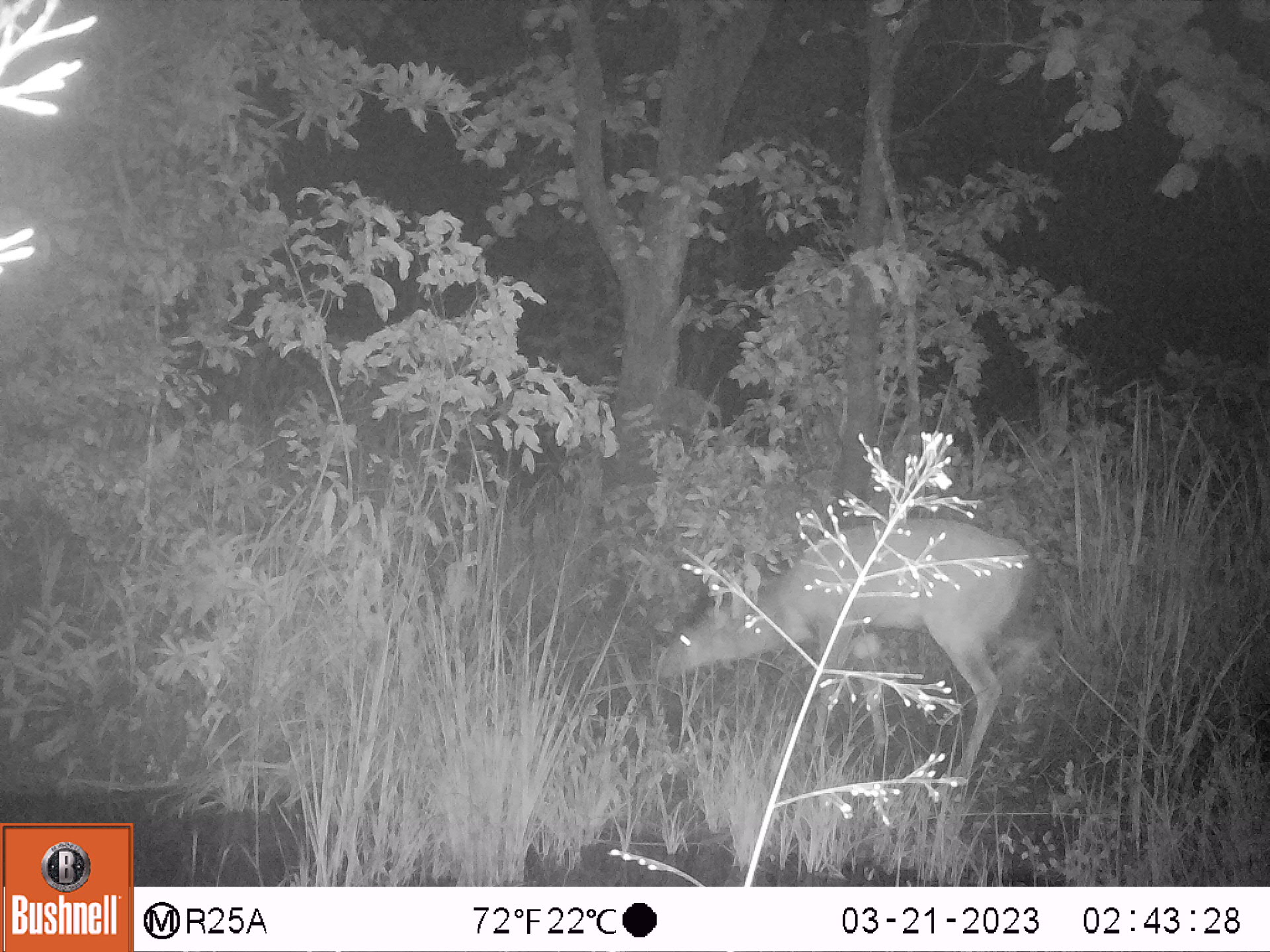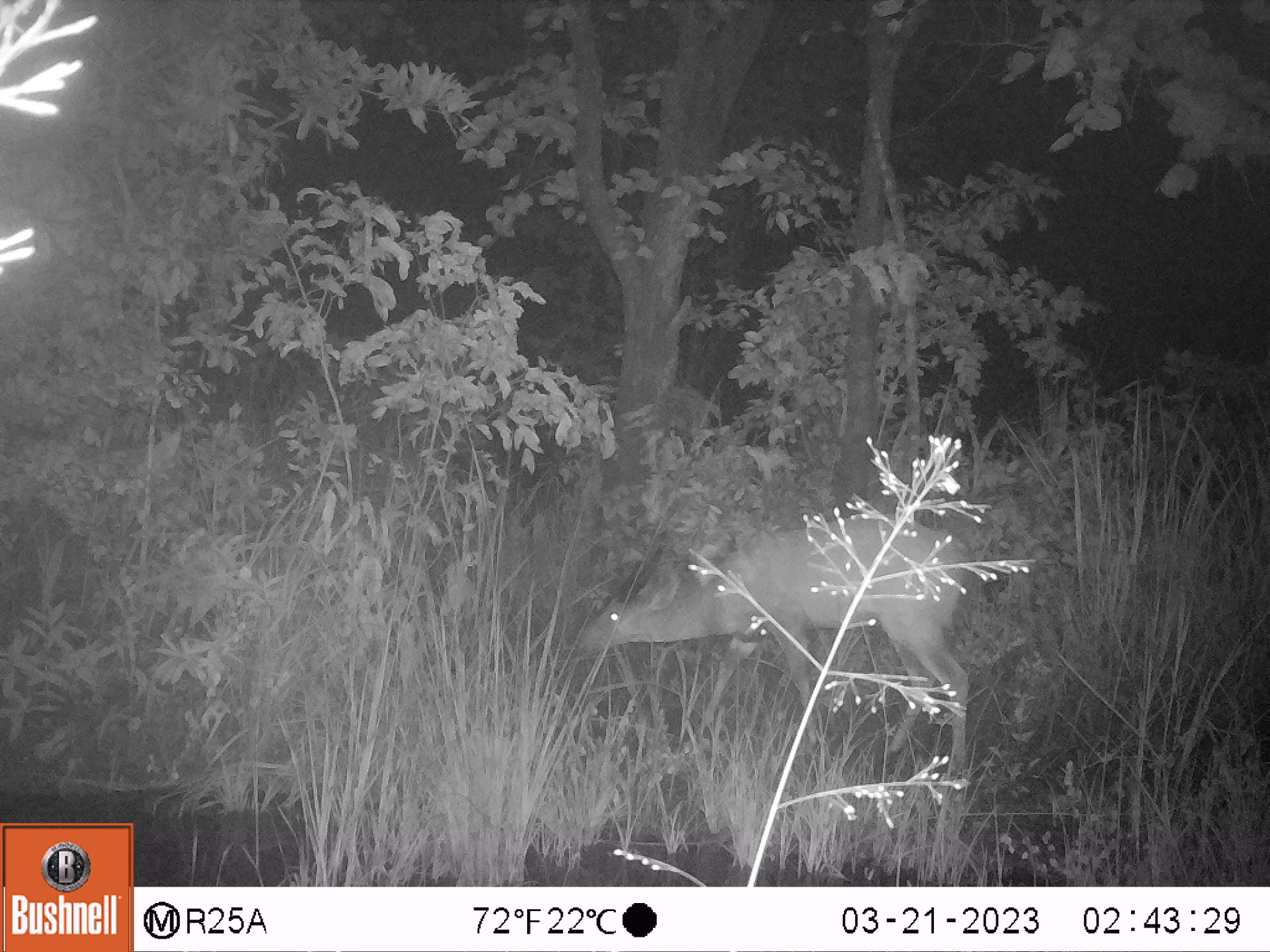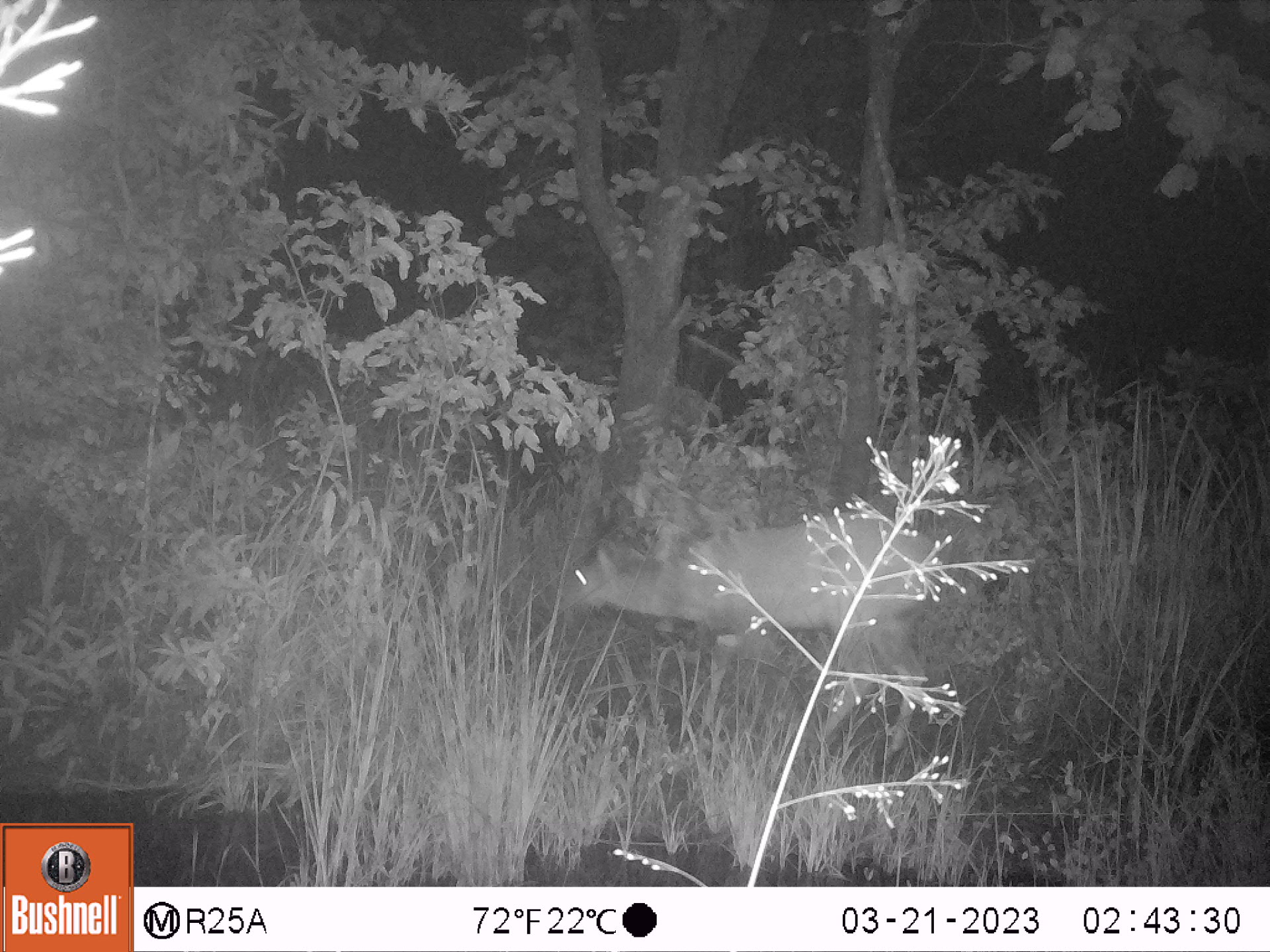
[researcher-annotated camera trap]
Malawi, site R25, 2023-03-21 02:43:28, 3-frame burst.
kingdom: Animalia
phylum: Chordata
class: Mammalia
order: Artiodactyla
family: Bovidae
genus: Tragelaphus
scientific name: Tragelaphus sylvaticus sylvaticus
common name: cape bushbuck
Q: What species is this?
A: Cape bushbuck (Tragelaphus sylvaticus sylvaticus).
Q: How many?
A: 1.